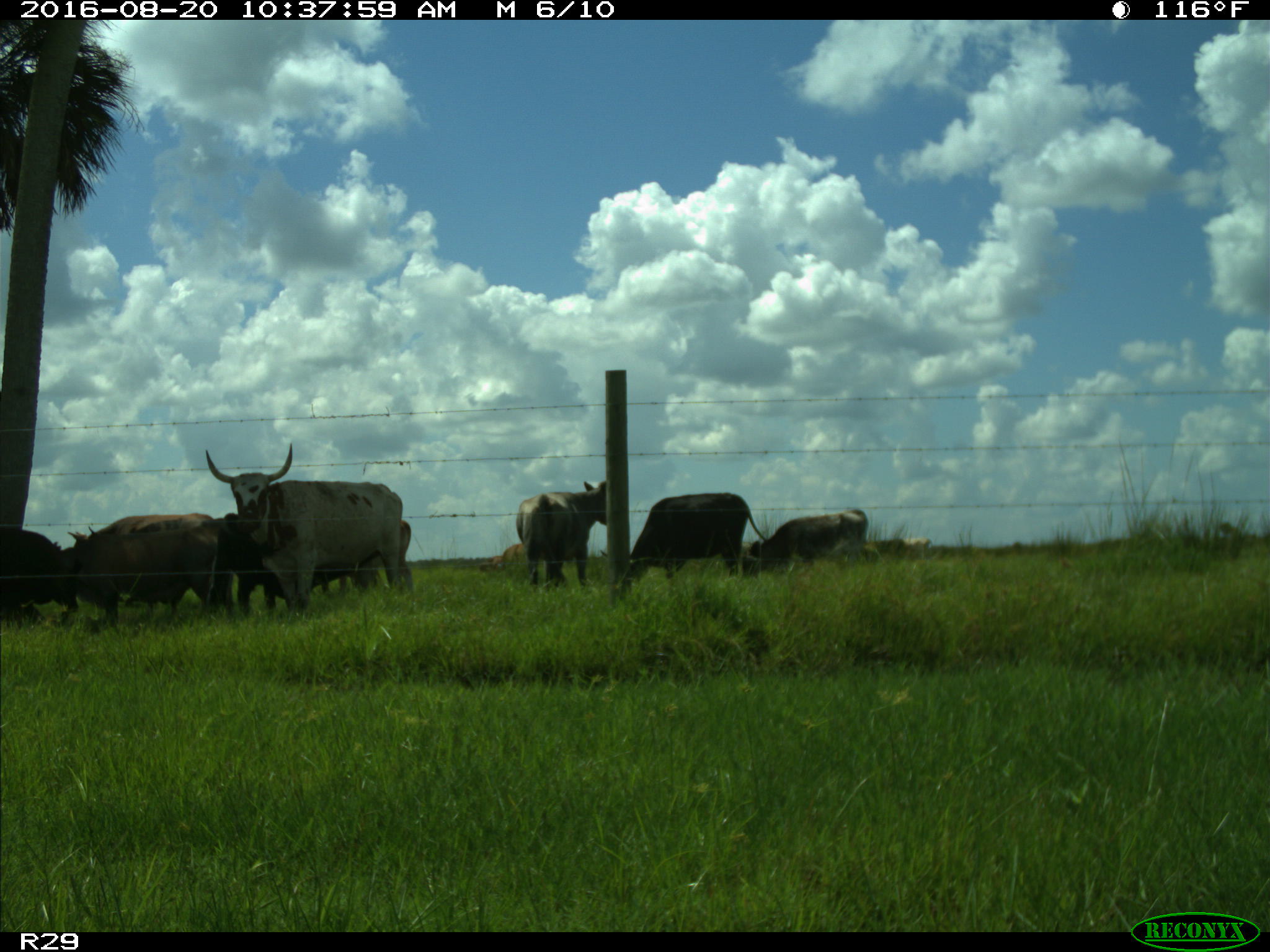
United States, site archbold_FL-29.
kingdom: Animalia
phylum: Chordata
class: Mammalia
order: Artiodactyla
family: Bovidae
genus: Bos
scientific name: Bos taurus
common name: domestic cow